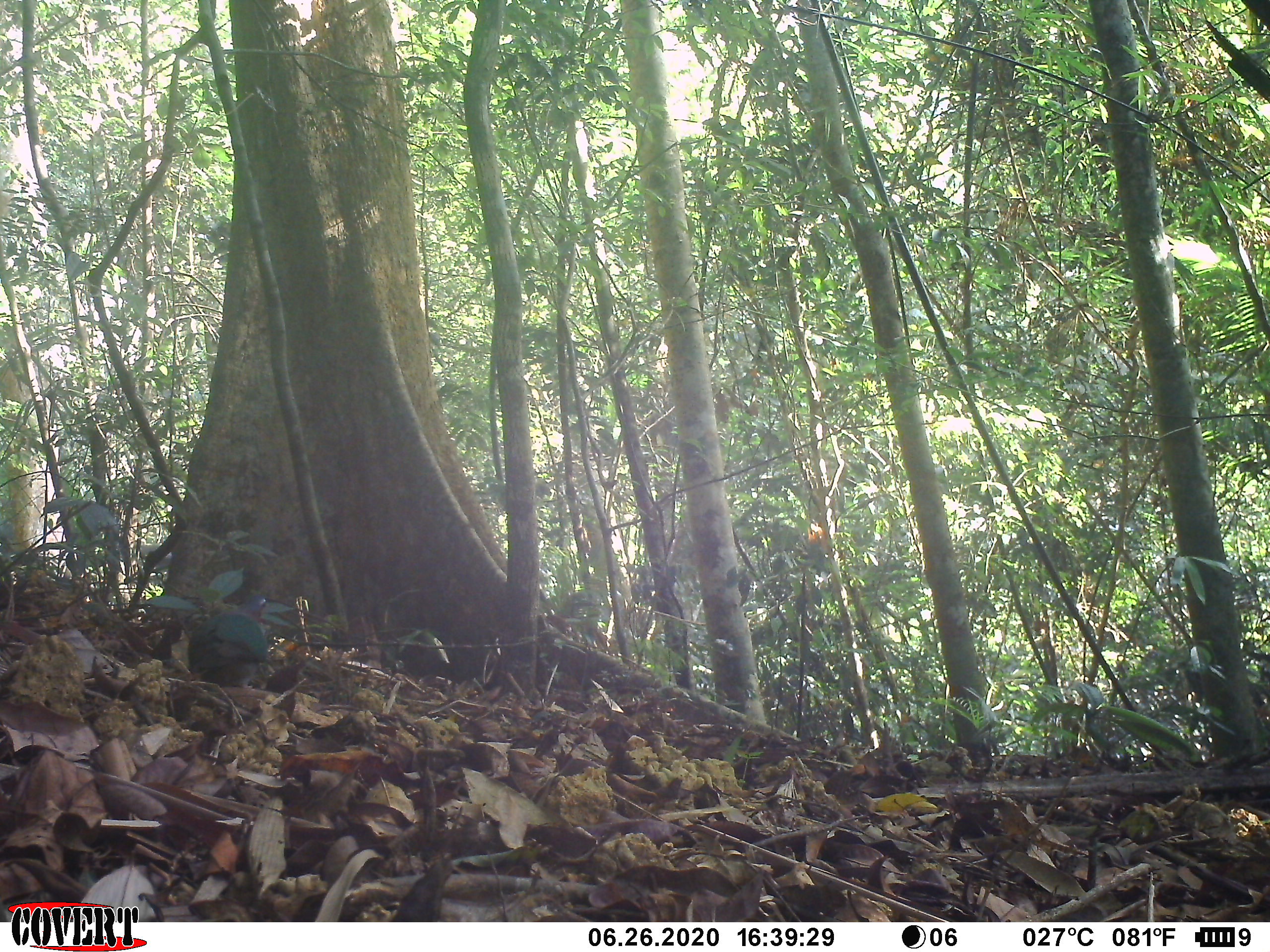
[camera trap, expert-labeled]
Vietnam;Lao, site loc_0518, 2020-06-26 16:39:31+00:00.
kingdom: Animalia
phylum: Chordata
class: Aves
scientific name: Aves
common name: bird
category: unidentified bird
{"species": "unidentified bird (bird) (Aves)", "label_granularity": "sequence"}